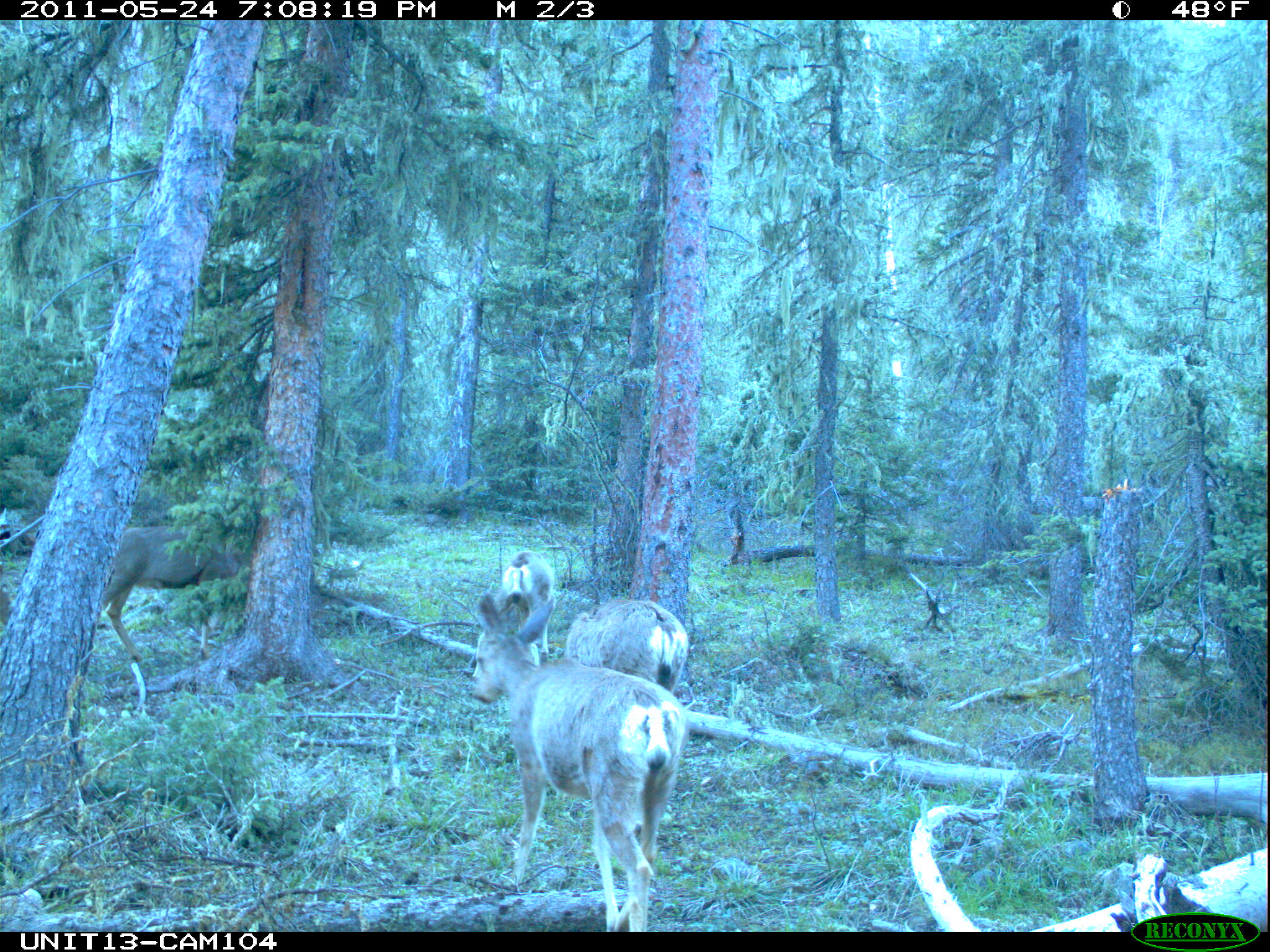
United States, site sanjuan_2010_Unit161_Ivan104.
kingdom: Animalia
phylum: Chordata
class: Mammalia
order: Artiodactyla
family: Cervidae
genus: Odocoileus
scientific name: Odocoileus hemionus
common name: mule deer